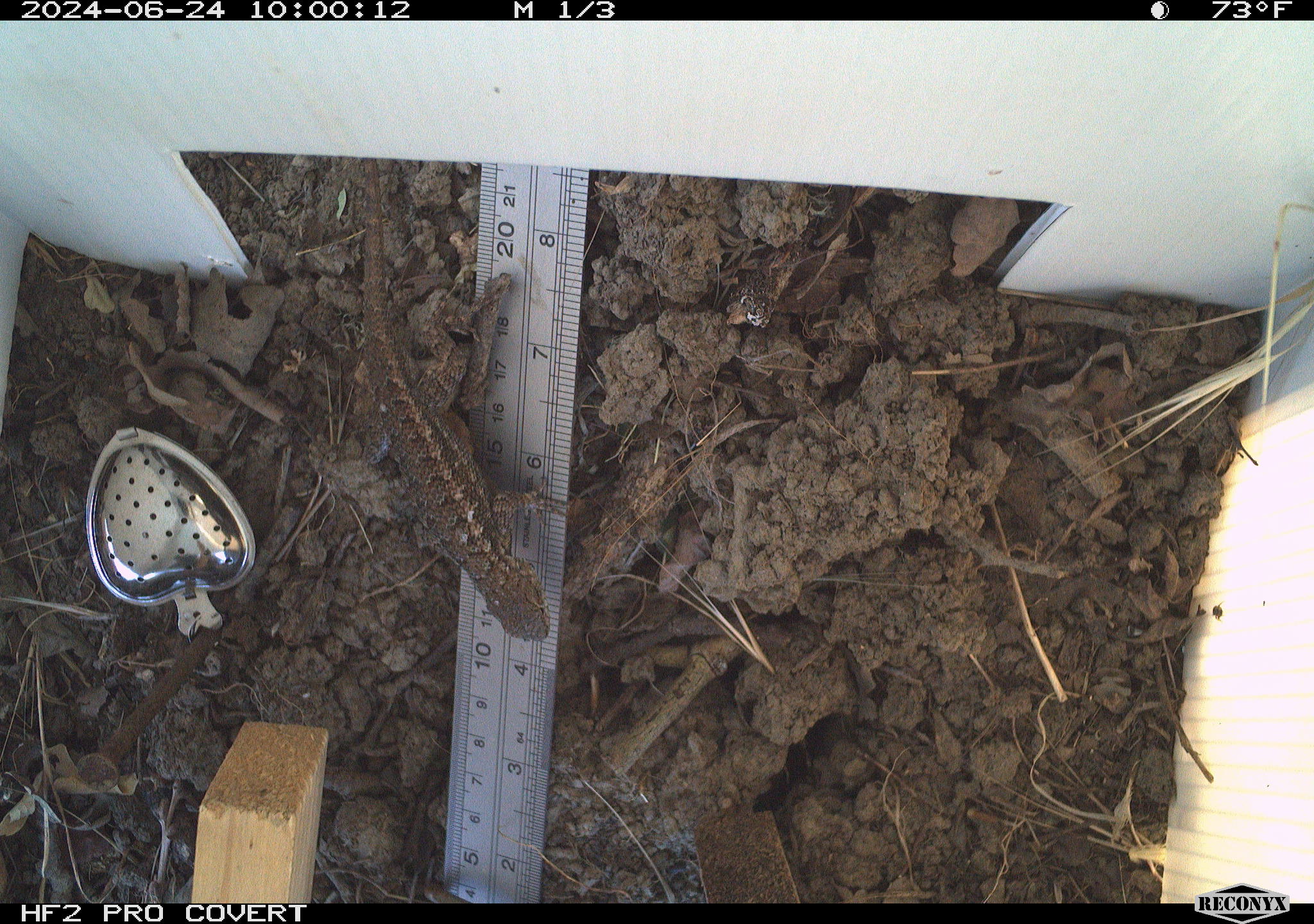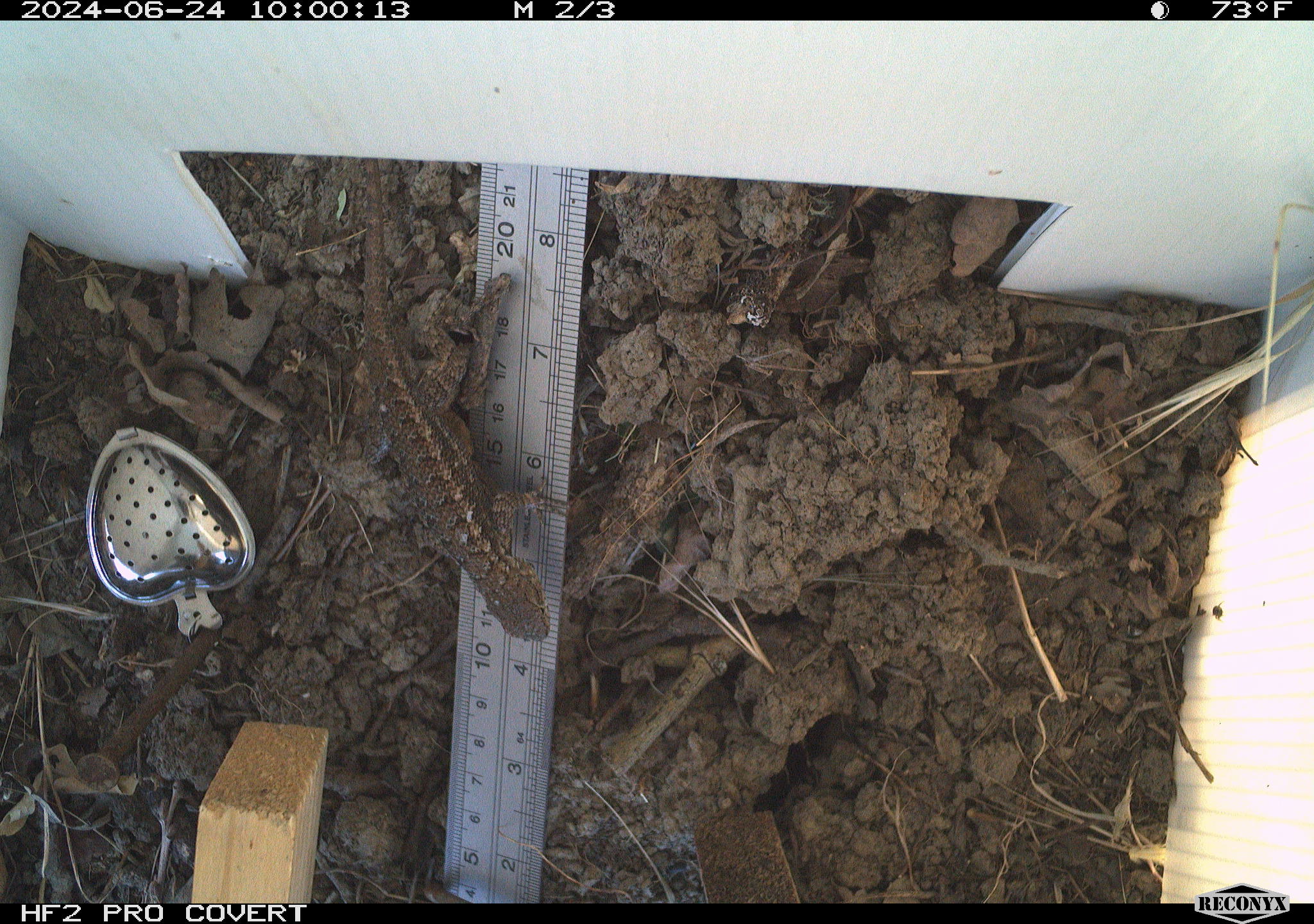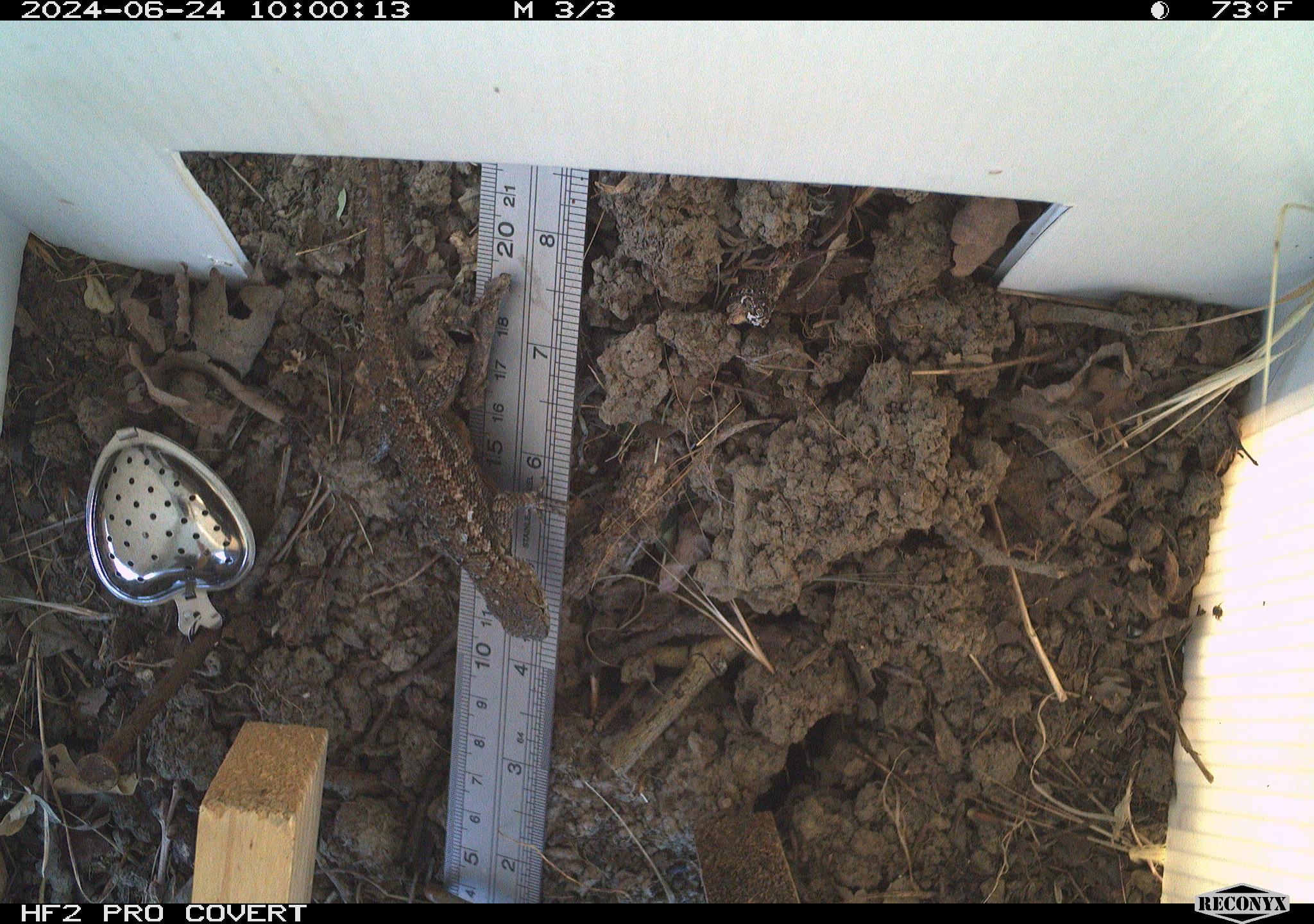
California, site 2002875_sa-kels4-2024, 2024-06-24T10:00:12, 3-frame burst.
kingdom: Animalia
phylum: Chordata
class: Reptilia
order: Squamata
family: Phrynosomatidae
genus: Sceloporus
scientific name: Sceloporus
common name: spiny lizards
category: sceloporus species